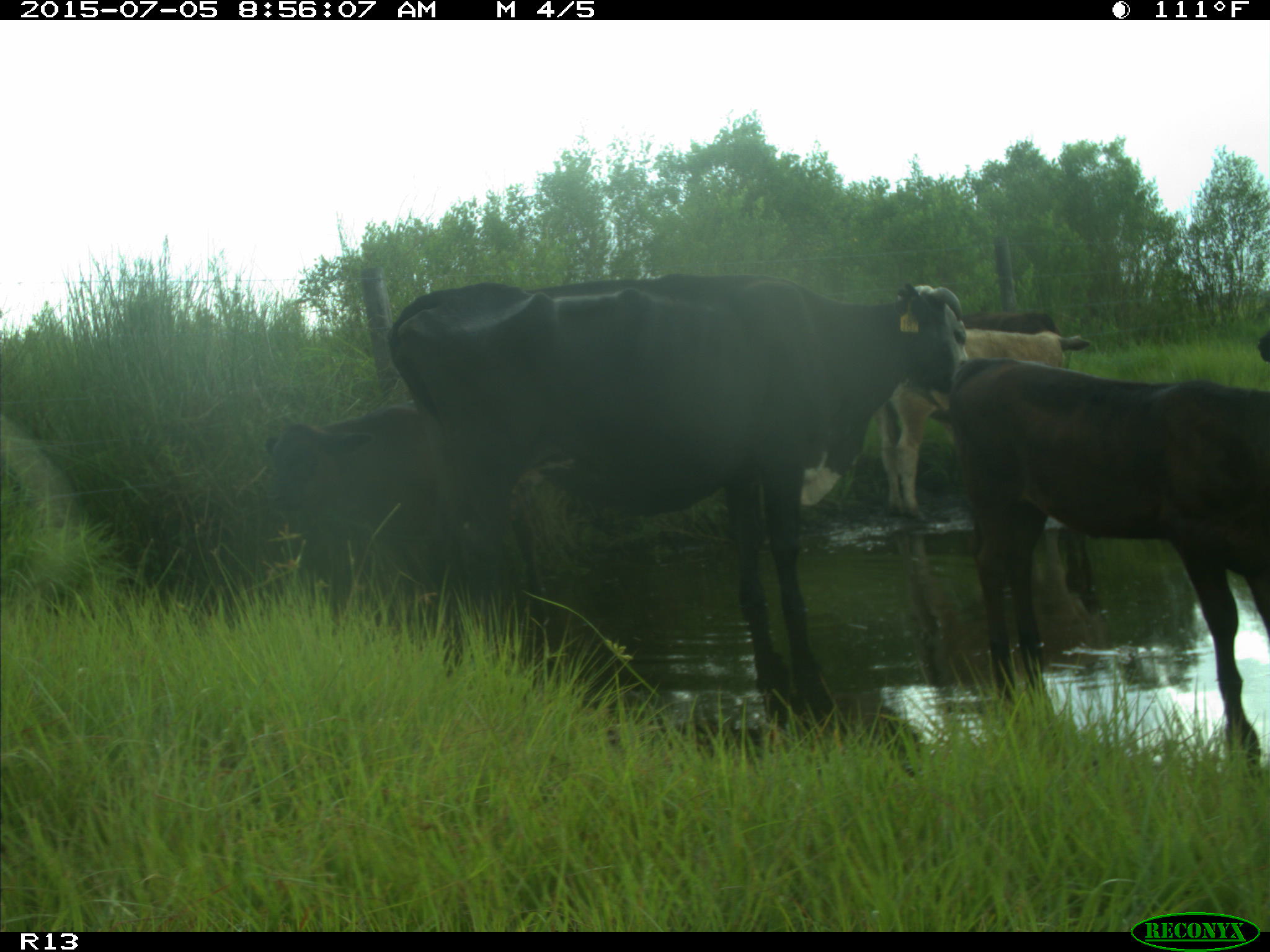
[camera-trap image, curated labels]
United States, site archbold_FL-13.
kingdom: Animalia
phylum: Chordata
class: Mammalia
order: Artiodactyla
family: Bovidae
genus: Bos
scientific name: Bos taurus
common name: domestic cow